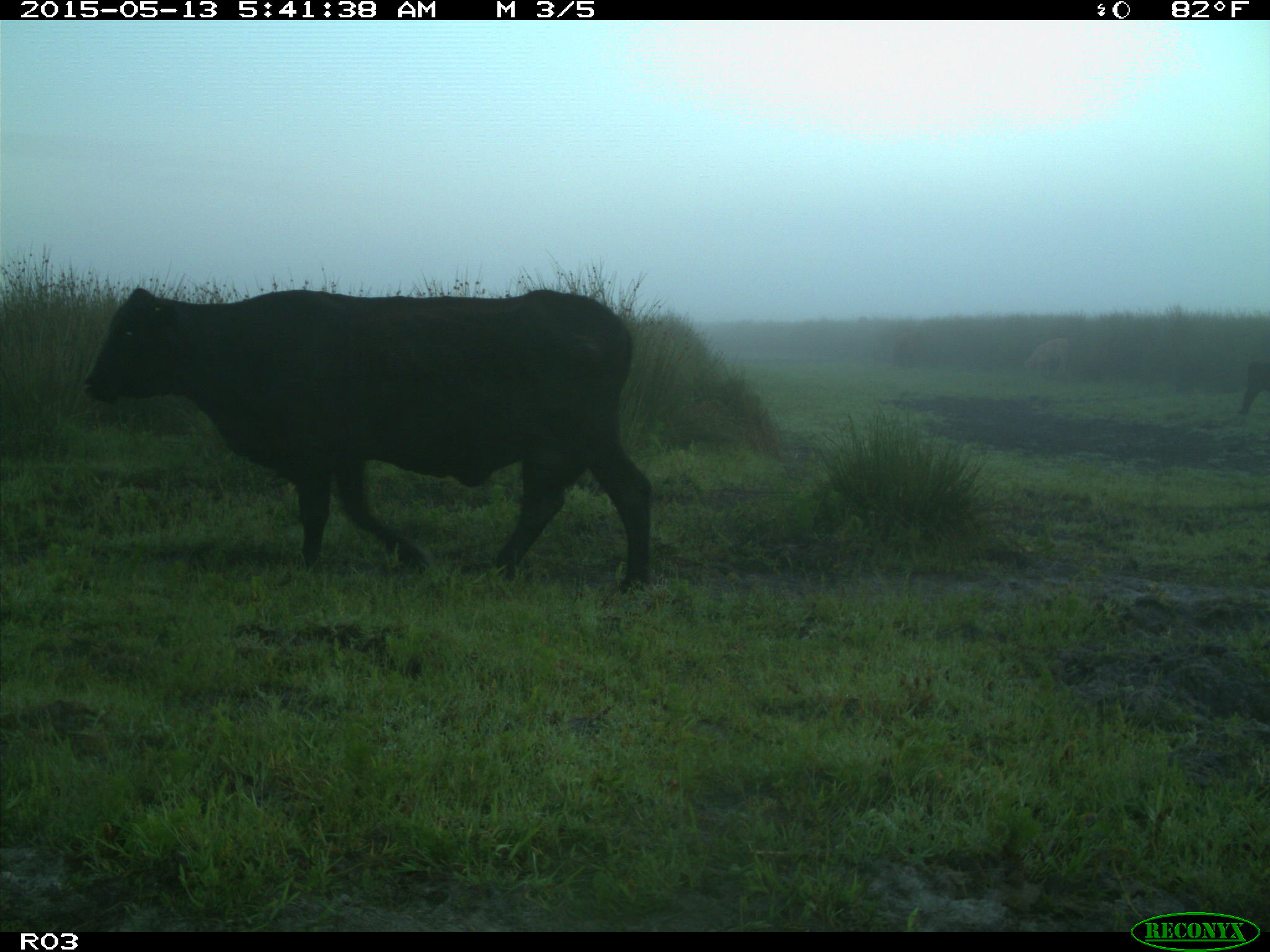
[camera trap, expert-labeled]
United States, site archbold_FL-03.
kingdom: Animalia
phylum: Chordata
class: Mammalia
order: Artiodactyla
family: Bovidae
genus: Bos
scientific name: Bos taurus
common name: domestic cow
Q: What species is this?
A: Bos taurus (domestic cow).